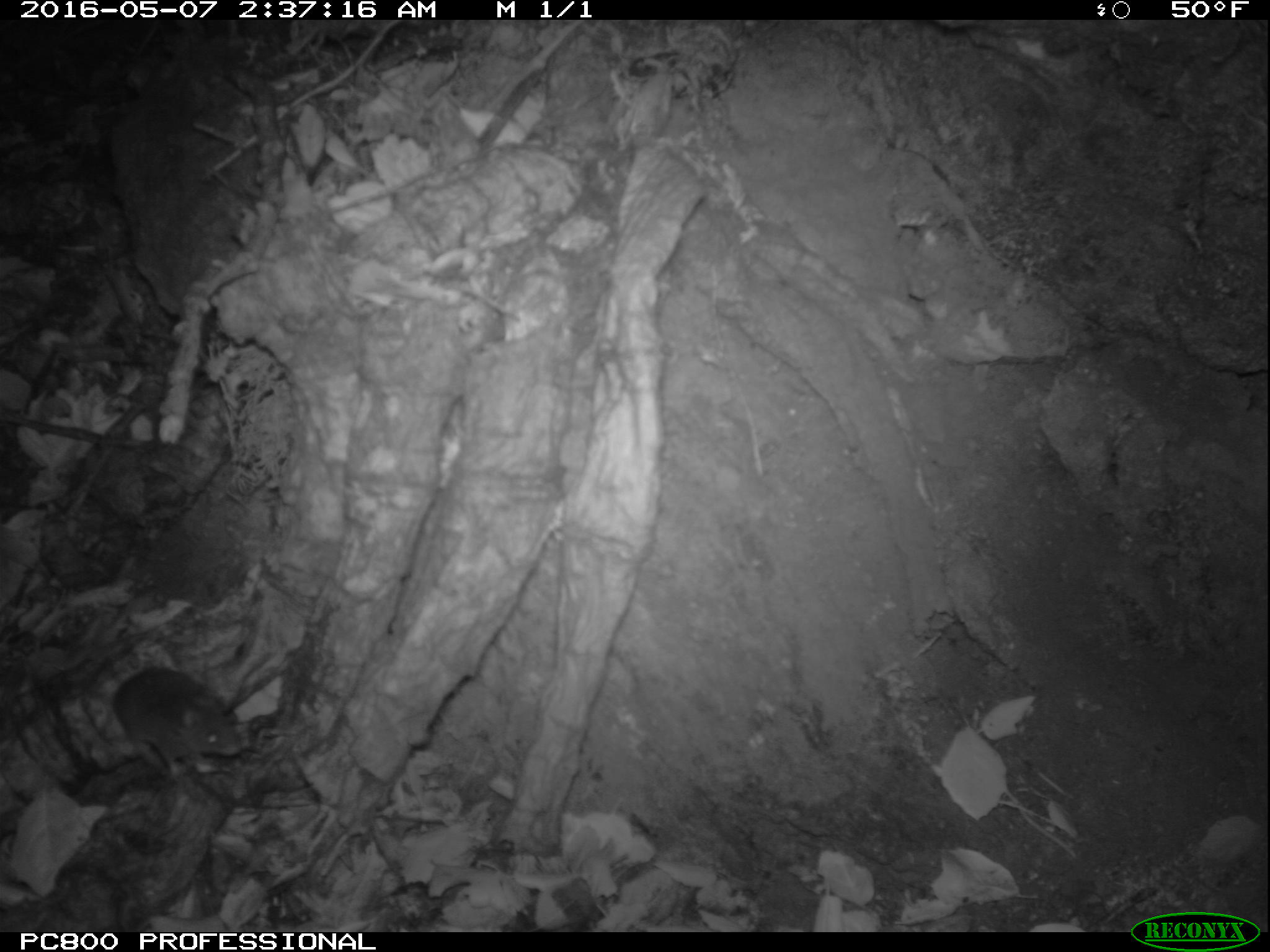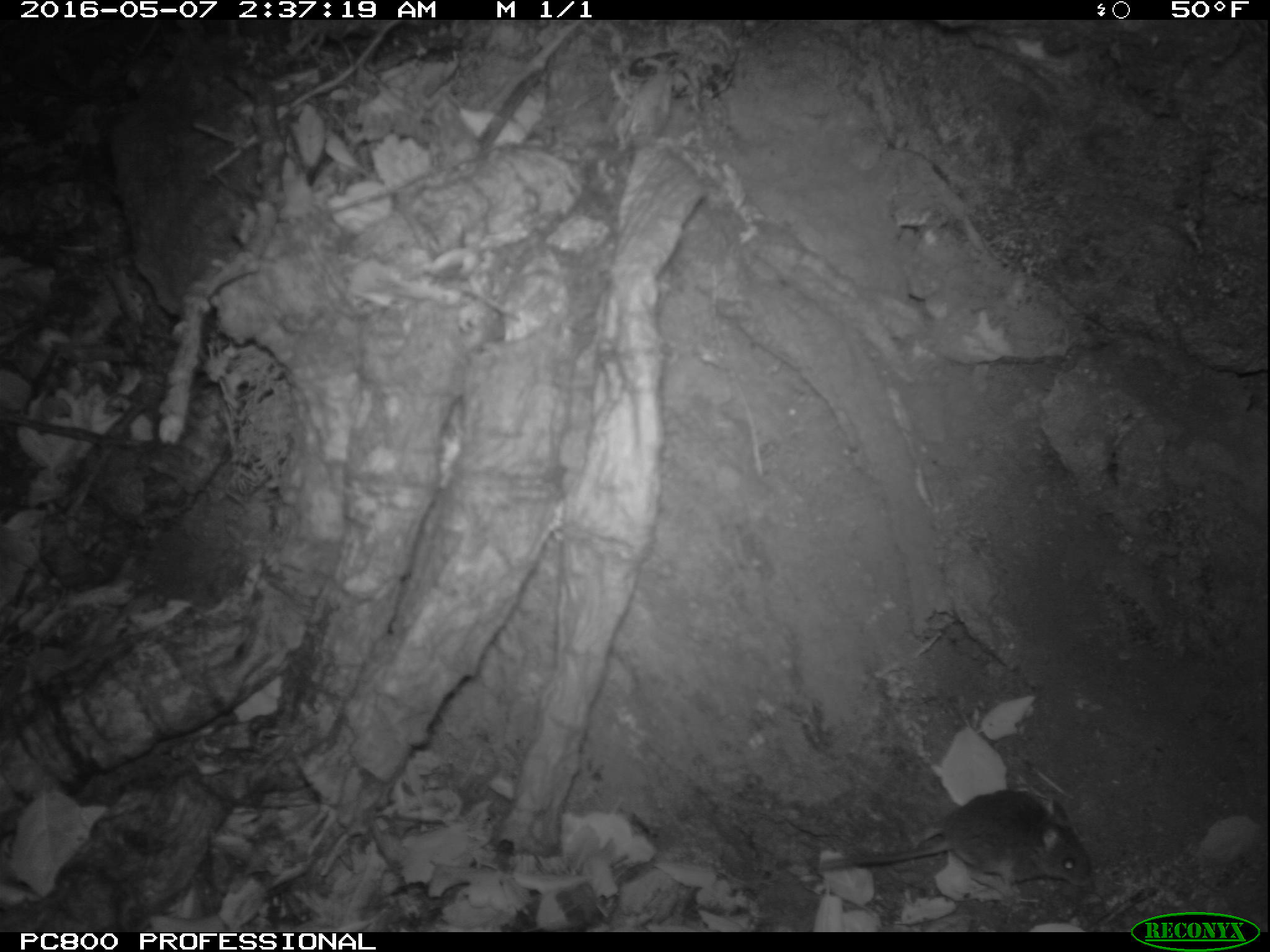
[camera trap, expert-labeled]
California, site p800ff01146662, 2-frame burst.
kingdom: Animalia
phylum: Chordata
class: Mammalia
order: Rodentia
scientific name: Rodentia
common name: rodent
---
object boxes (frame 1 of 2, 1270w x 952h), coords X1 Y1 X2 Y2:
rodent: 110 666 244 774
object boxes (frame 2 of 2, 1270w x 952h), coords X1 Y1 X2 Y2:
rodent: 816 790 1094 897